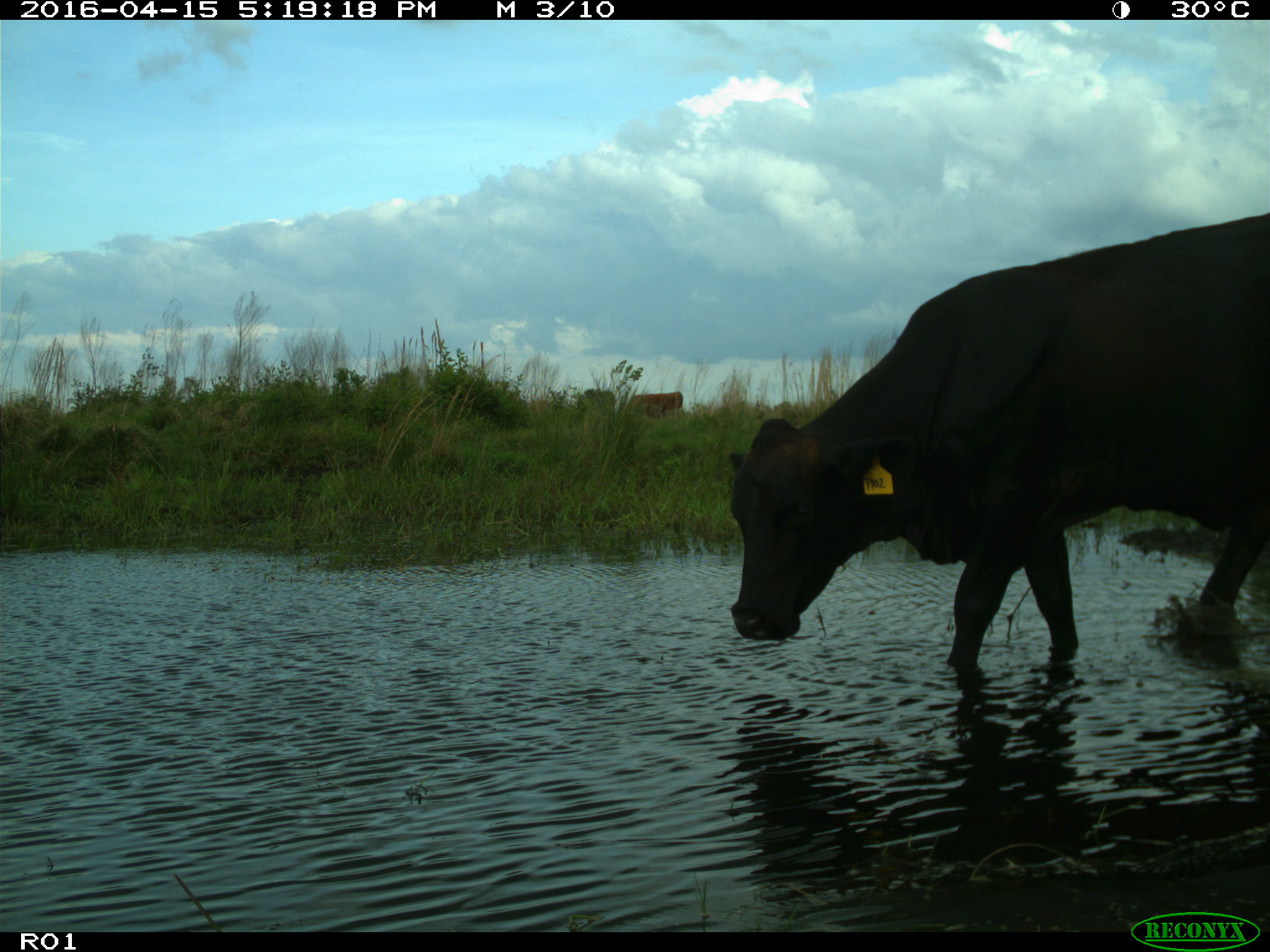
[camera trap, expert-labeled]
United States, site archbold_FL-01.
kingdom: Animalia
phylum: Chordata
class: Mammalia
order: Artiodactyla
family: Bovidae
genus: Bos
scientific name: Bos taurus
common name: domestic cow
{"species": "Bos taurus (domestic cow)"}